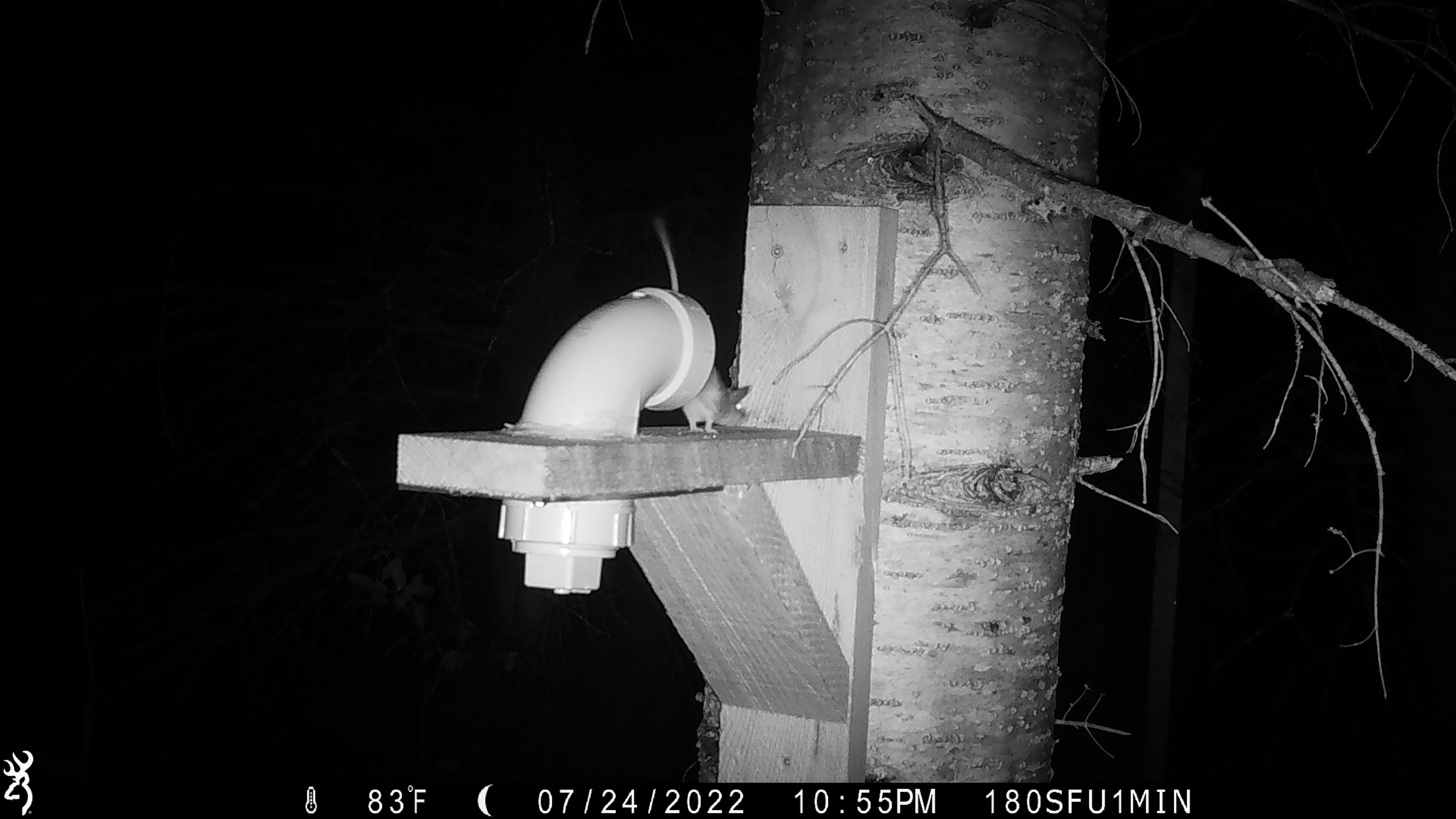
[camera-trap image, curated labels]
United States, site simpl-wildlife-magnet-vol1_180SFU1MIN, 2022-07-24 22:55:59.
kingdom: Animalia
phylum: Chordata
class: Mammalia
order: Rodentia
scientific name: Rodentia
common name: mouse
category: mouse sp.